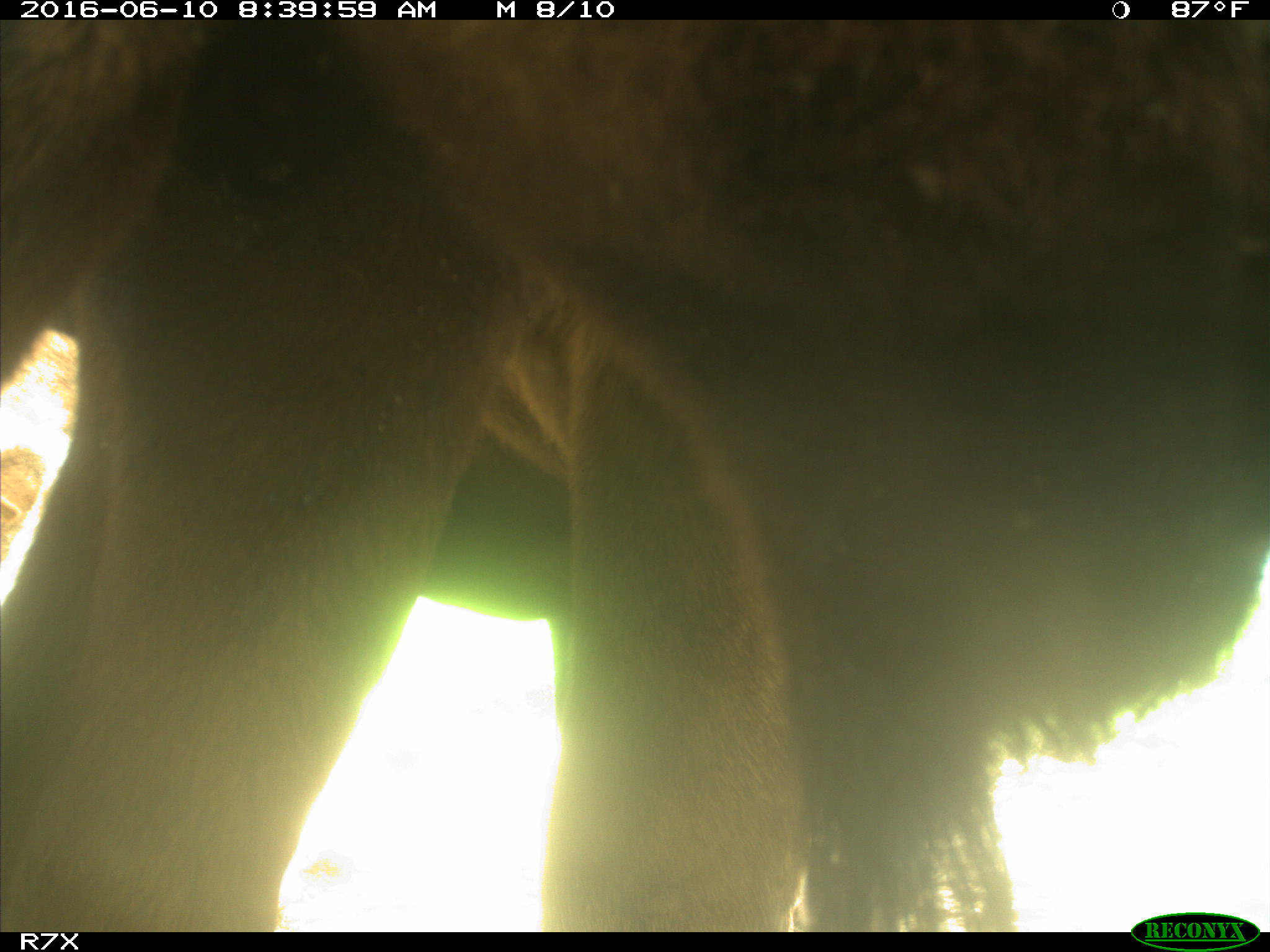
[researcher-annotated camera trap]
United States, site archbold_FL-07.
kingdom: Animalia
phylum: Chordata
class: Mammalia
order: Artiodactyla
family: Bovidae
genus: Bos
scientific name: Bos taurus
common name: domestic cow